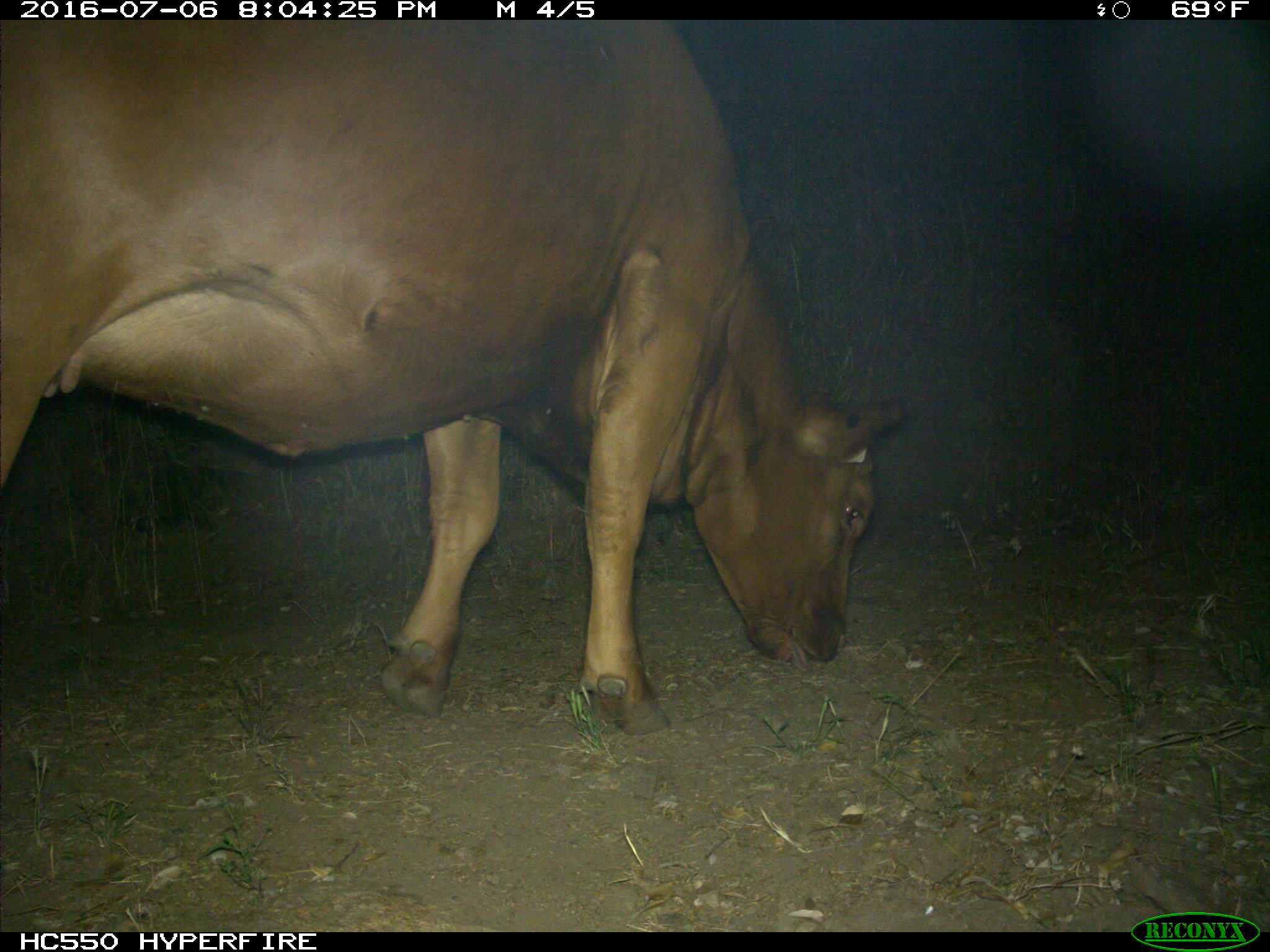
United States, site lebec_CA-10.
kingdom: Animalia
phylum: Chordata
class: Mammalia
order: Artiodactyla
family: Bovidae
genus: Bos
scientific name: Bos taurus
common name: domestic cow